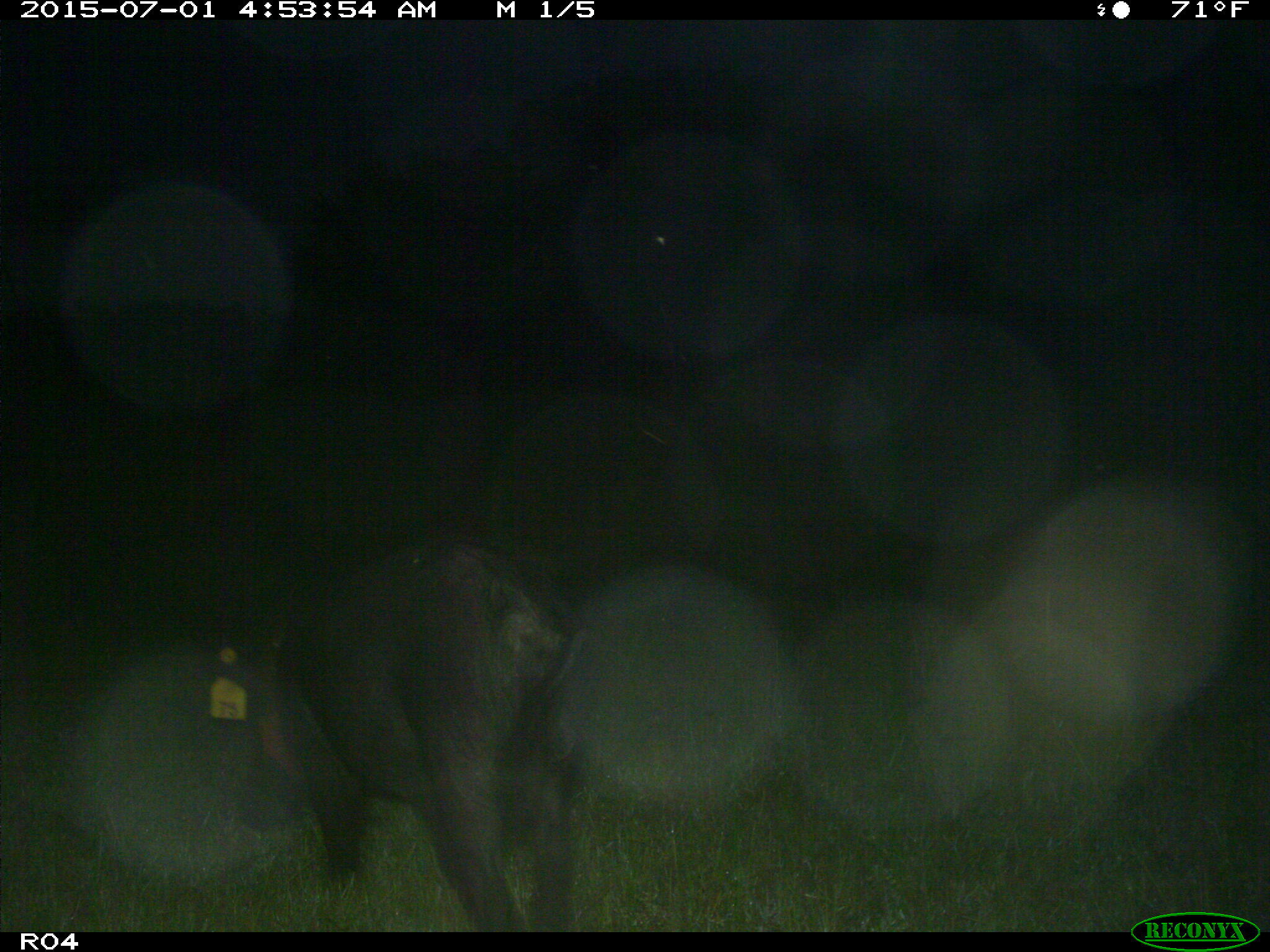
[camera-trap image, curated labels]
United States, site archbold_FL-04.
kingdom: Animalia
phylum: Chordata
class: Mammalia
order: Artiodactyla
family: Suidae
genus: Sus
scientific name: Sus scrofa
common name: wild boar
Sus scrofa (wild boar).